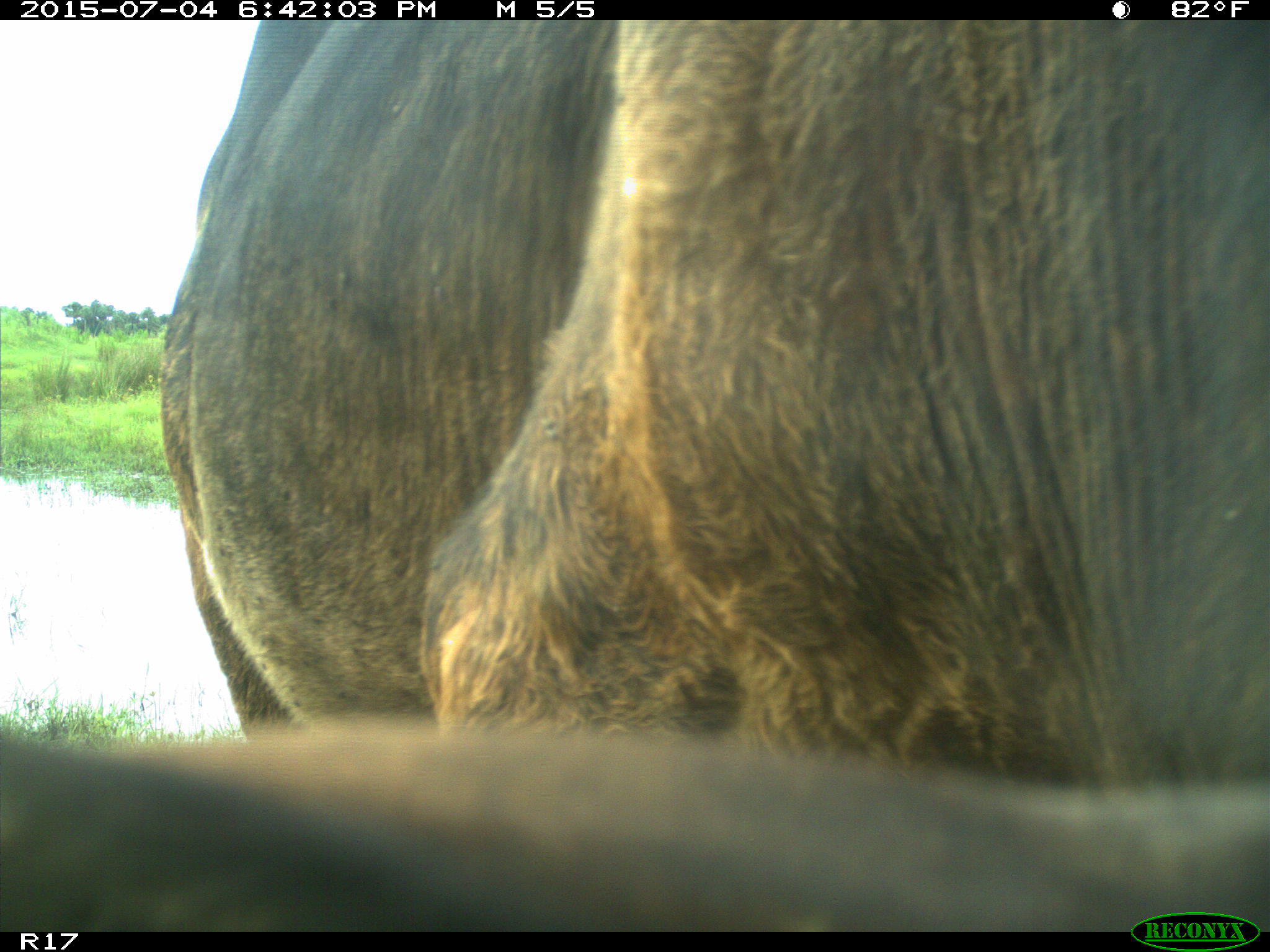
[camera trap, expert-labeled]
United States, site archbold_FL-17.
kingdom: Animalia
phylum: Chordata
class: Mammalia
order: Artiodactyla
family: Bovidae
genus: Bos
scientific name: Bos taurus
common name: domestic cow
Bos taurus (domestic cow).